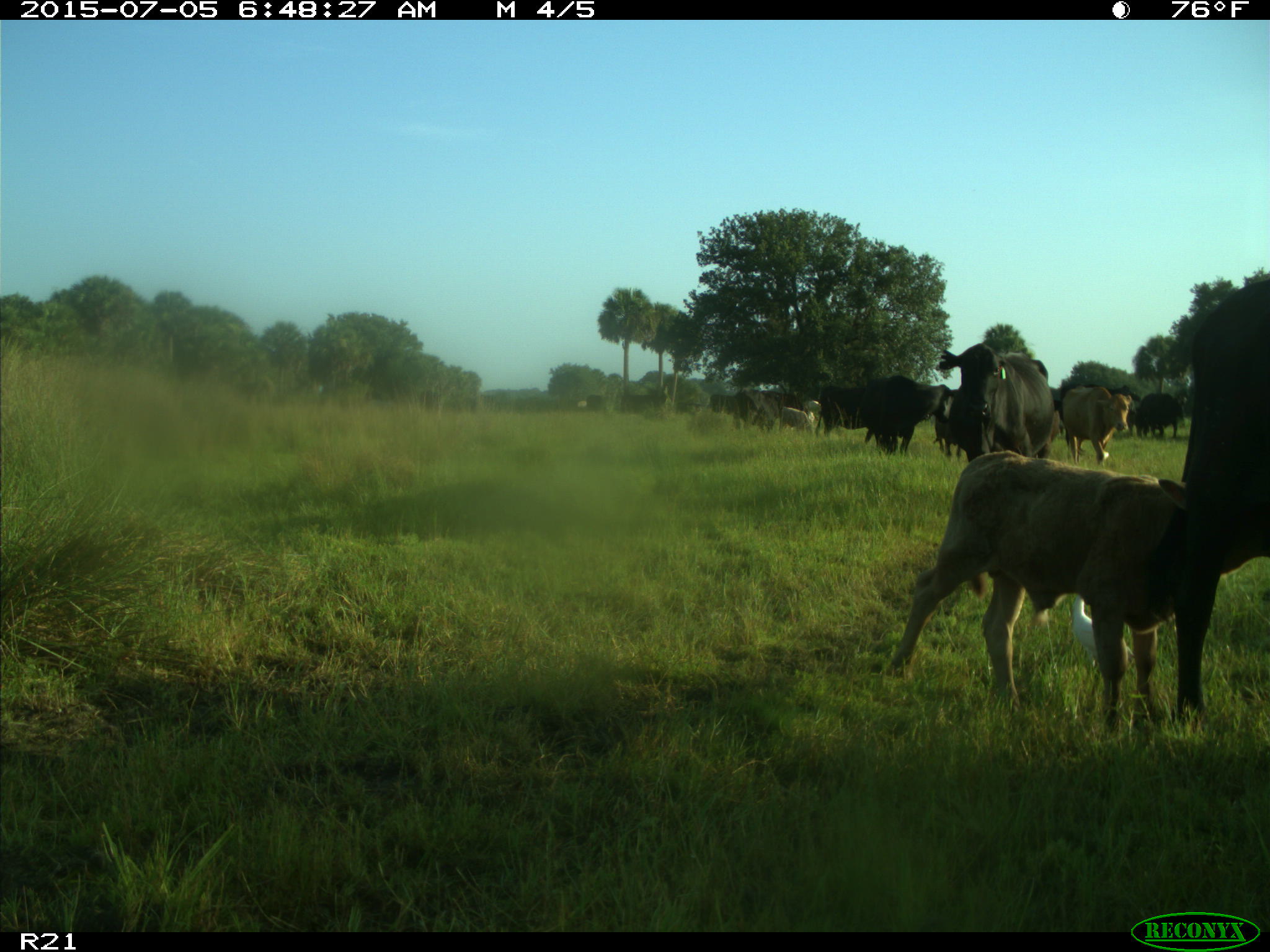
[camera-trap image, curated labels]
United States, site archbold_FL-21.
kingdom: Animalia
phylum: Chordata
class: Mammalia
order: Artiodactyla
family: Bovidae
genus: Bos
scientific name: Bos taurus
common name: domestic cow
Bos taurus (domestic cow).